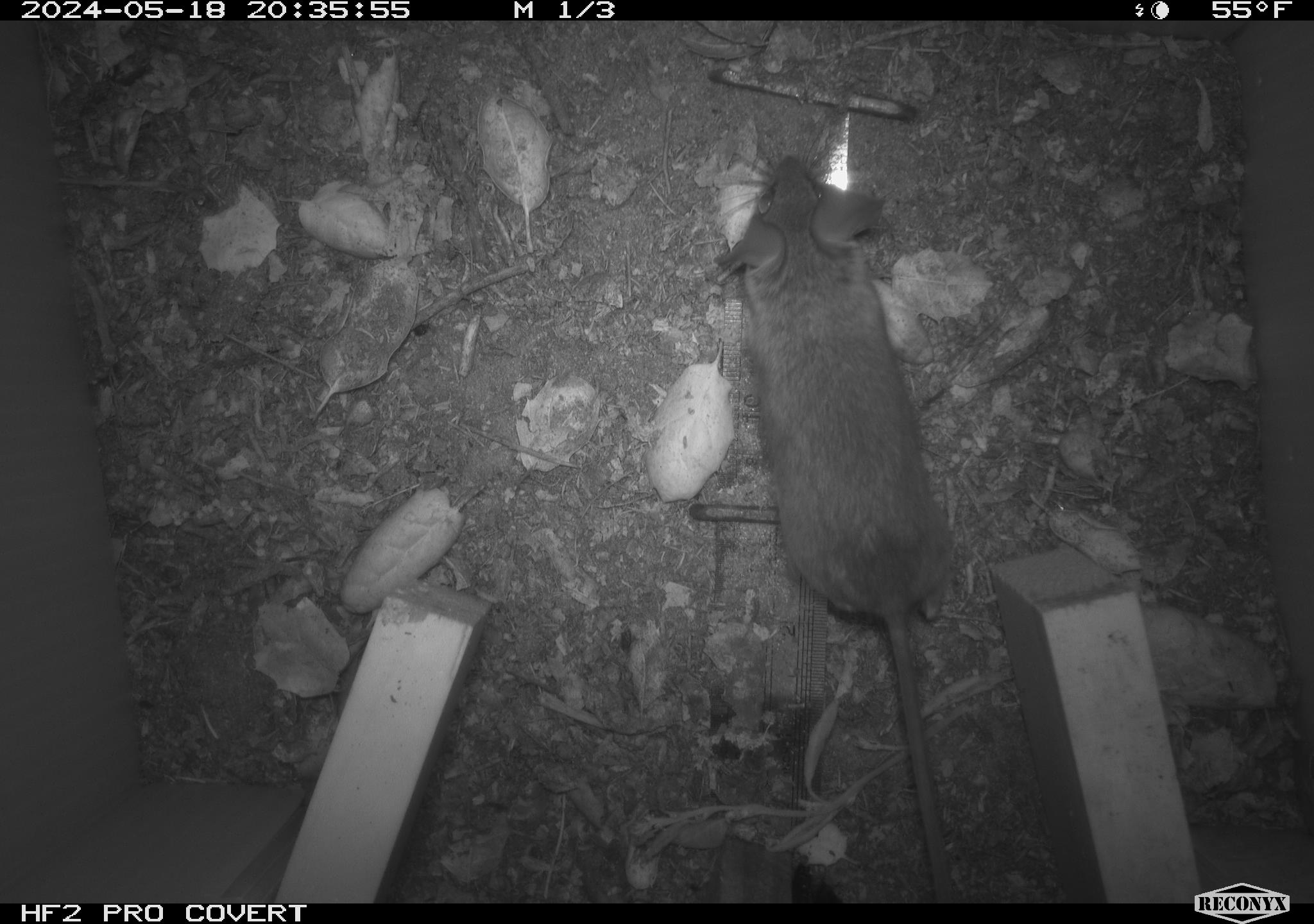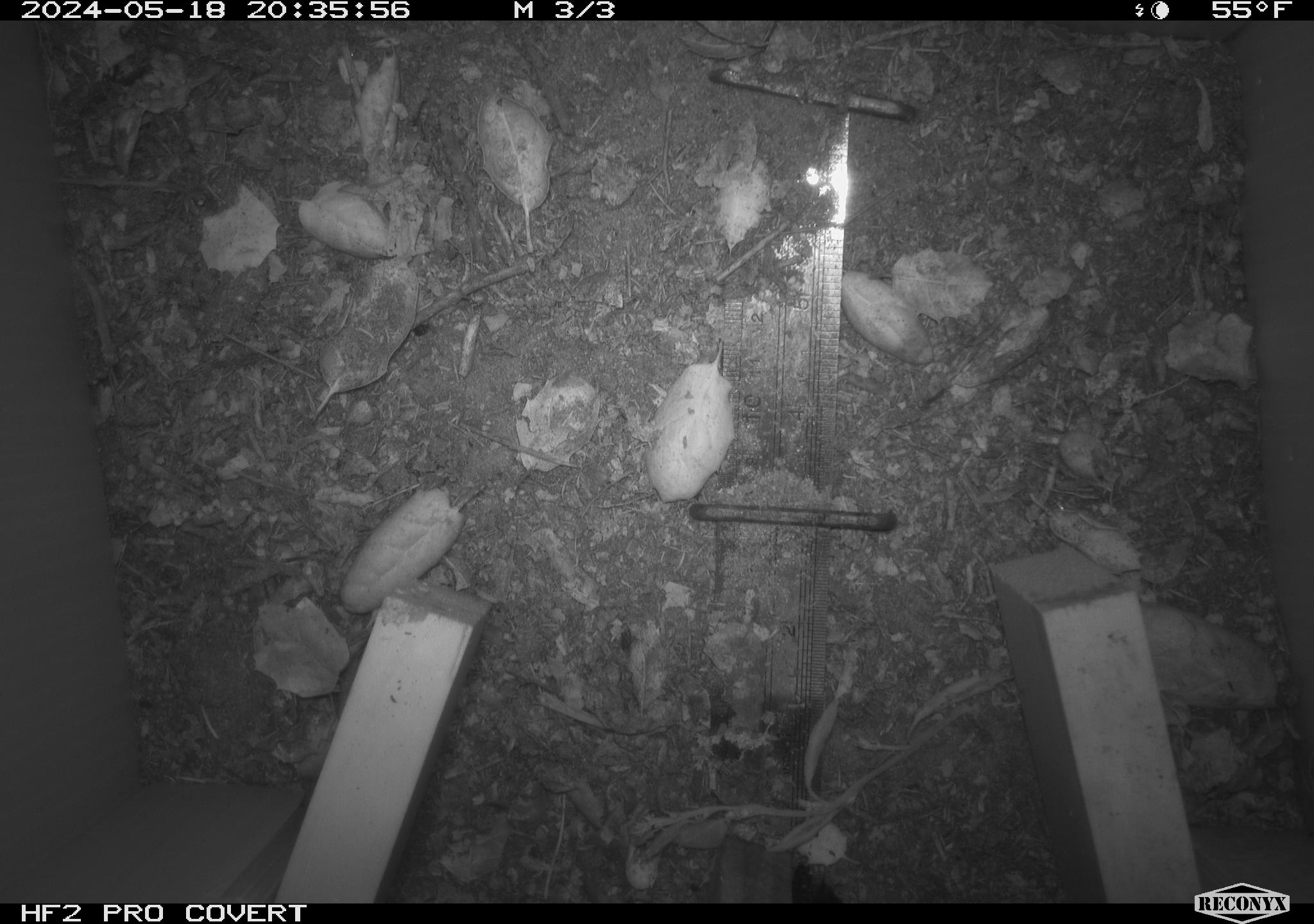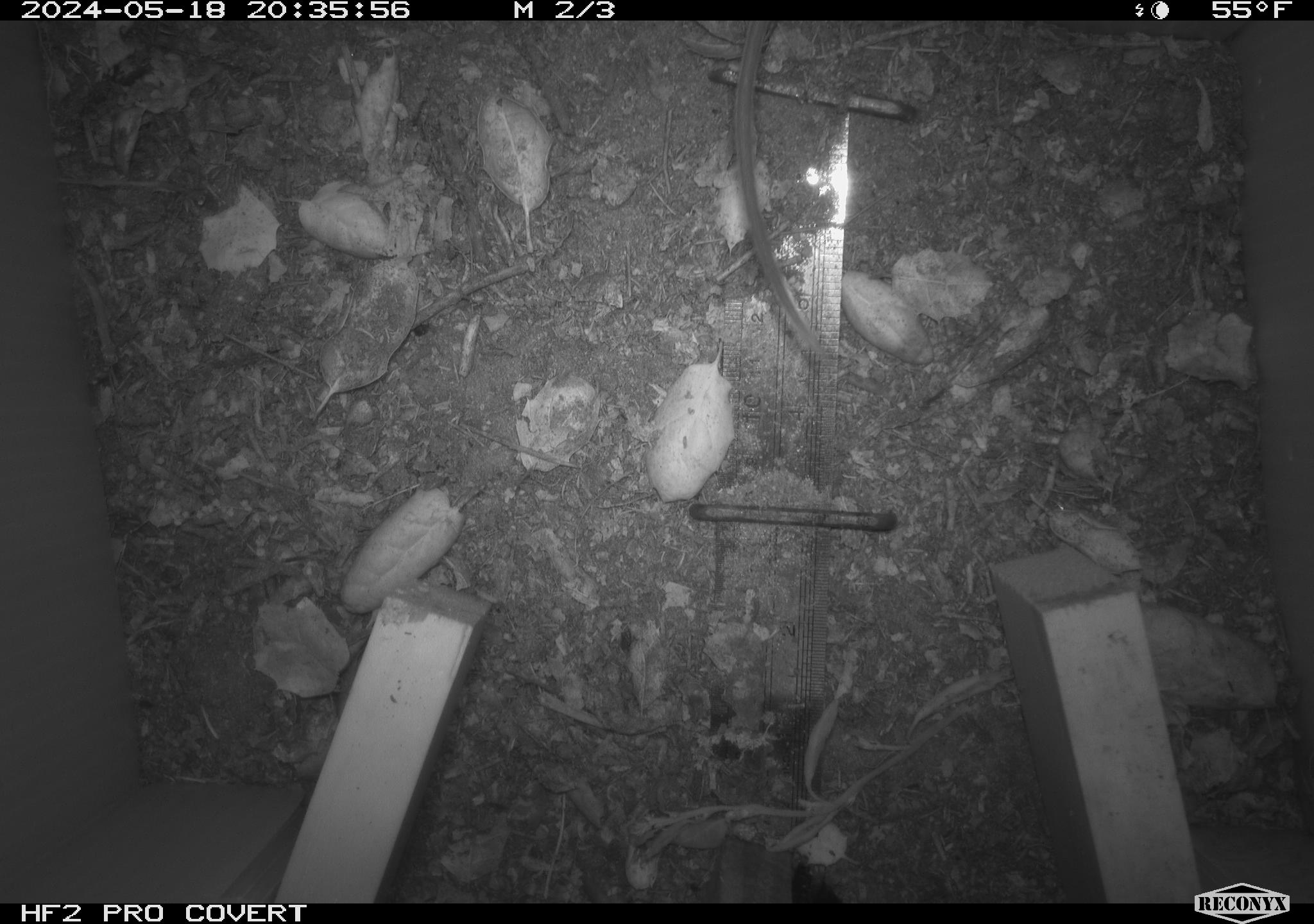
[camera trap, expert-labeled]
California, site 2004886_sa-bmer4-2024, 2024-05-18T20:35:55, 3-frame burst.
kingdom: Animalia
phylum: Chordata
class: Mammalia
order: Rodentia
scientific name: Rodentia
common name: mouse species